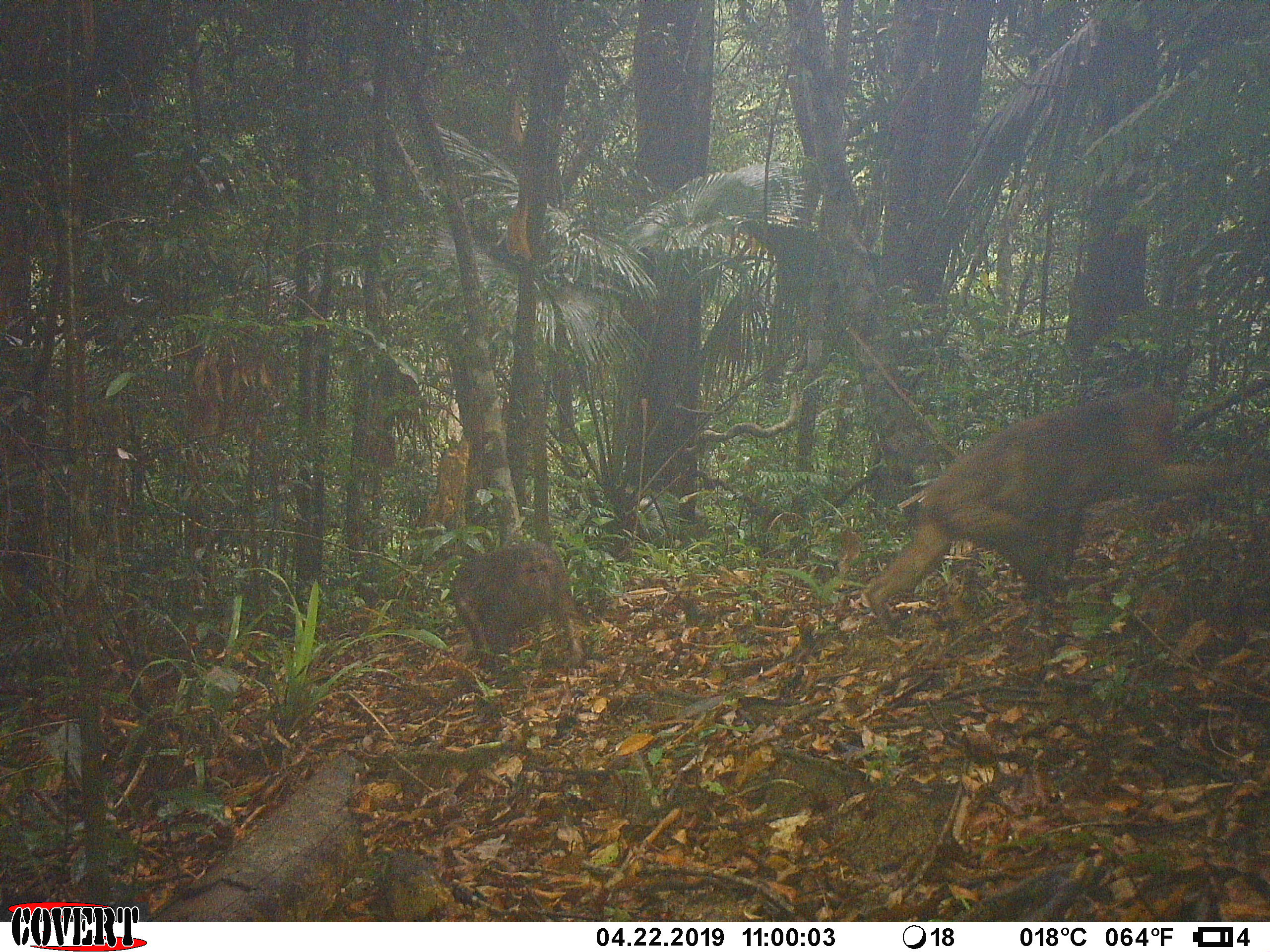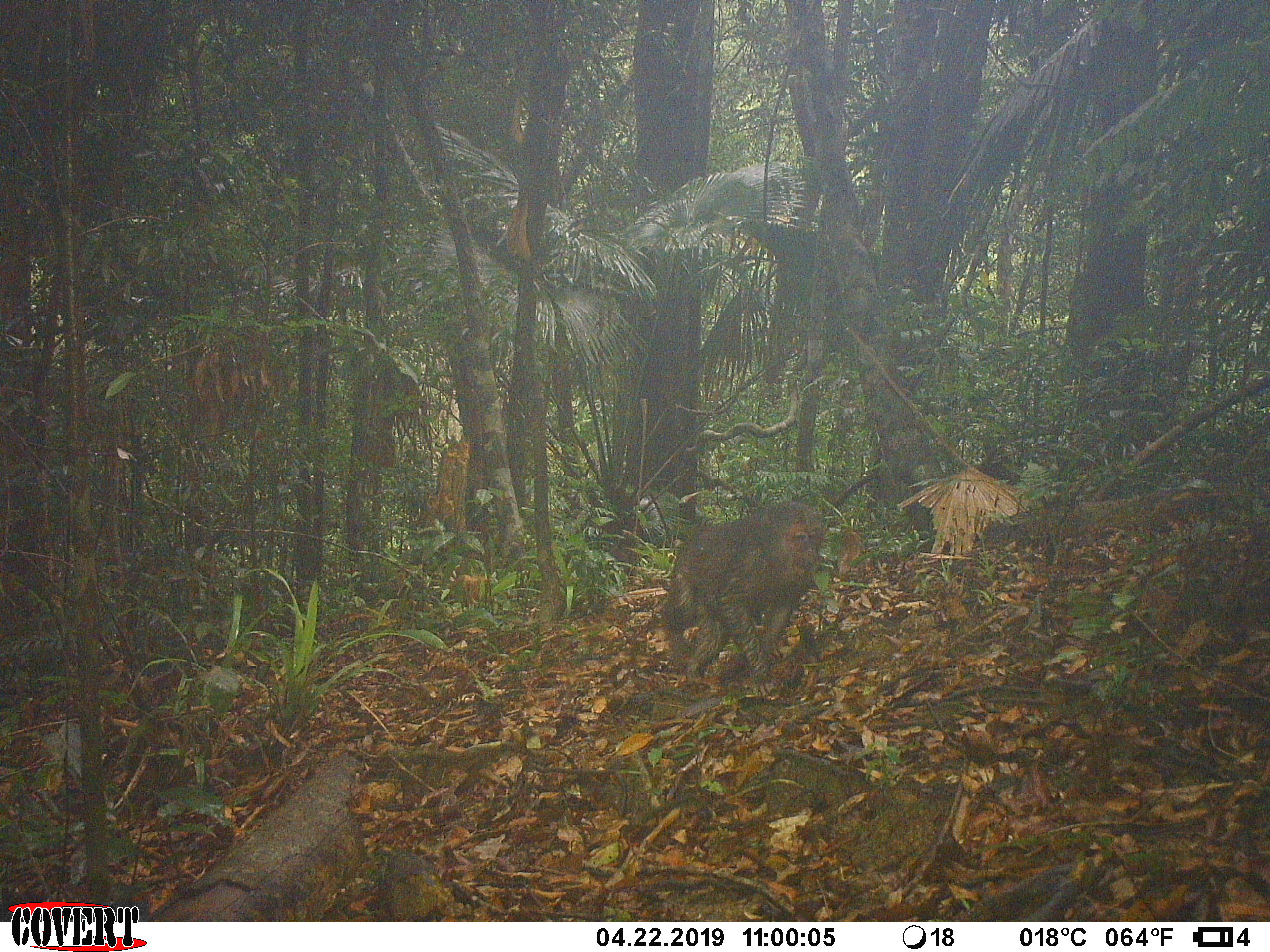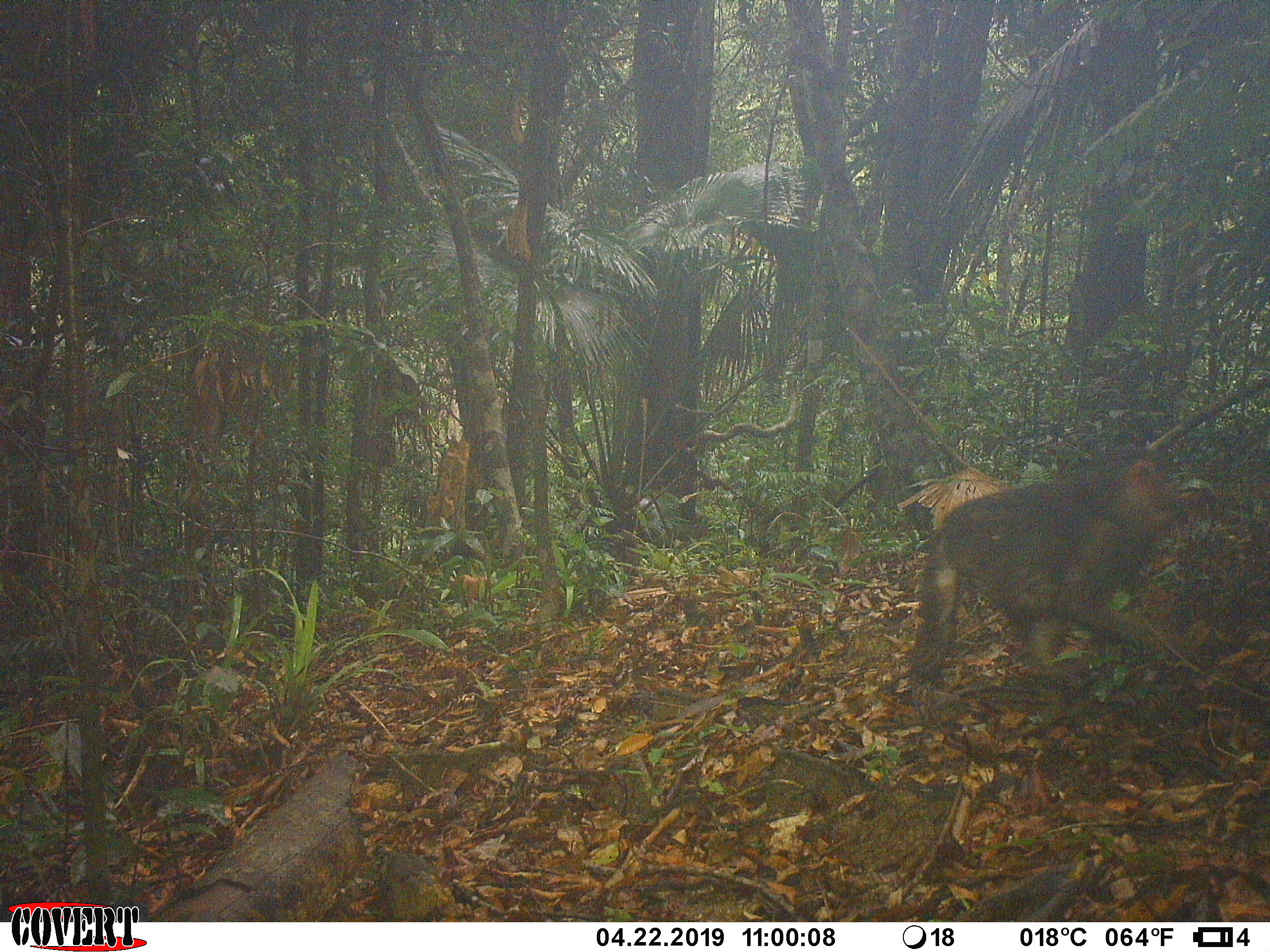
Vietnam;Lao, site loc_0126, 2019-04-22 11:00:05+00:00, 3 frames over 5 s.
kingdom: Animalia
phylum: Chordata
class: Mammalia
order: Primates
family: Cercopithecidae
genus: Macaca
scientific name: Macaca arctoides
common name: stump-tailed macaque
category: stump tailed macaque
Stump tailed macaque (stump-tailed macaque) (Macaca arctoides). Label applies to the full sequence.